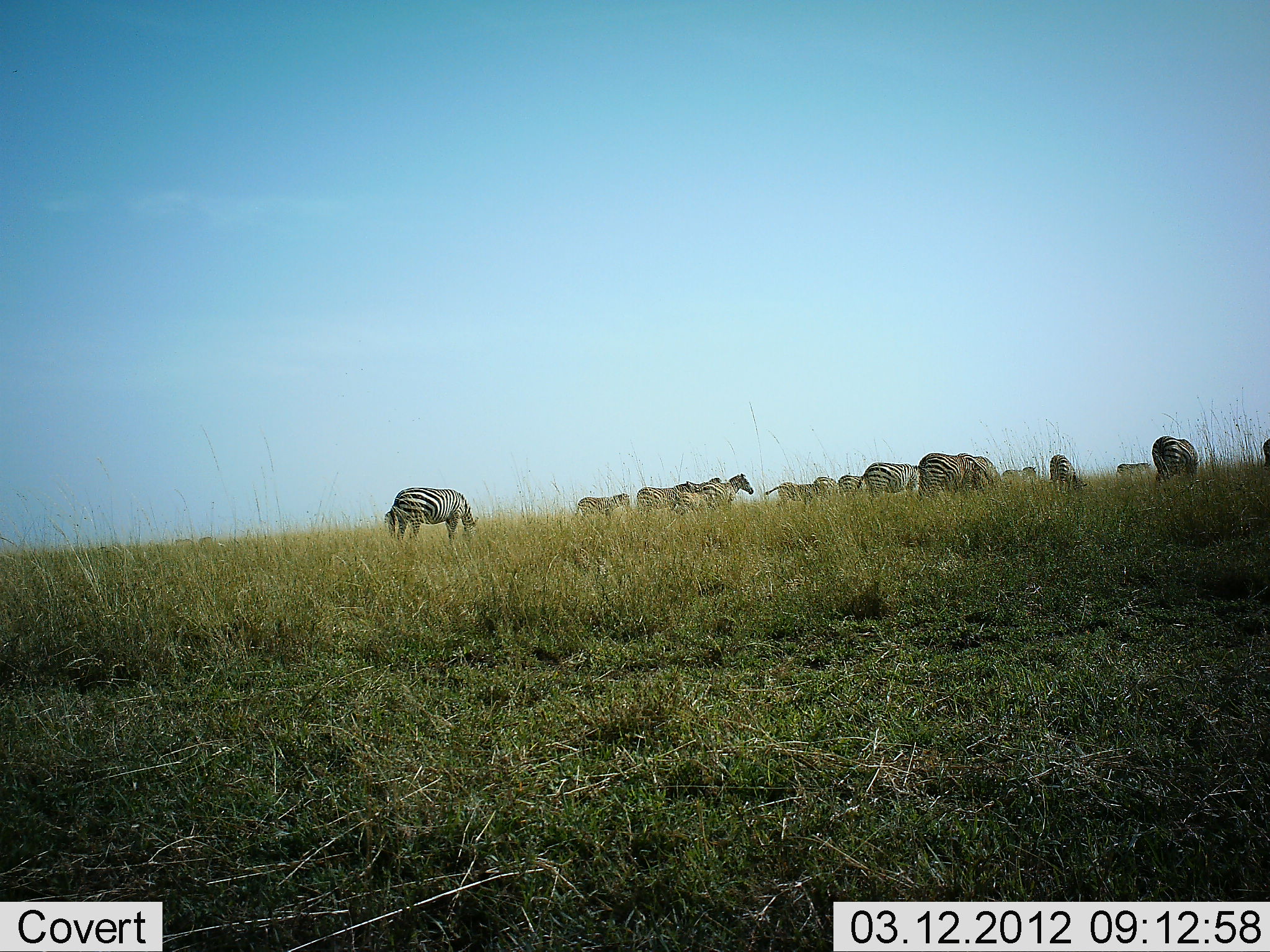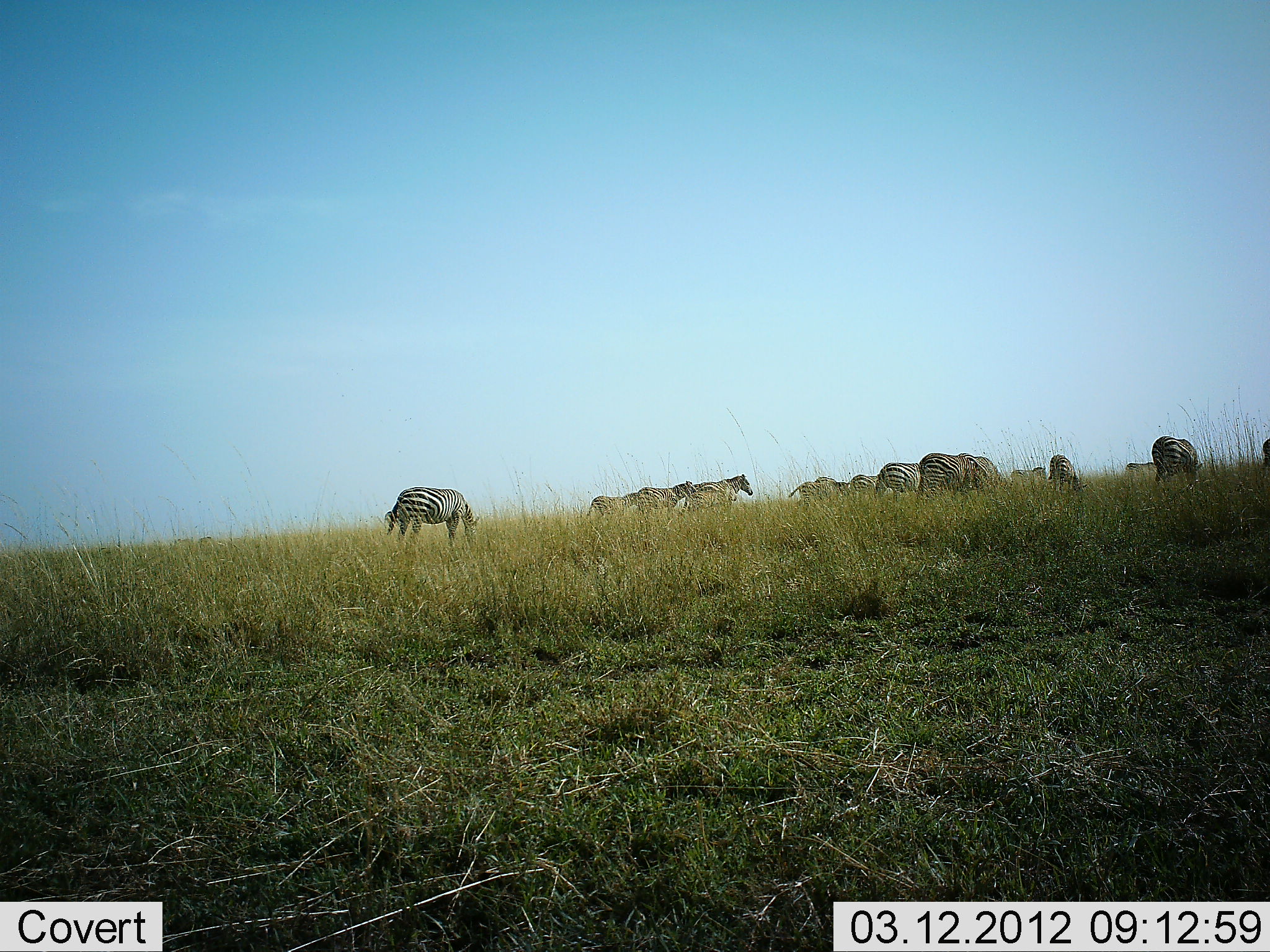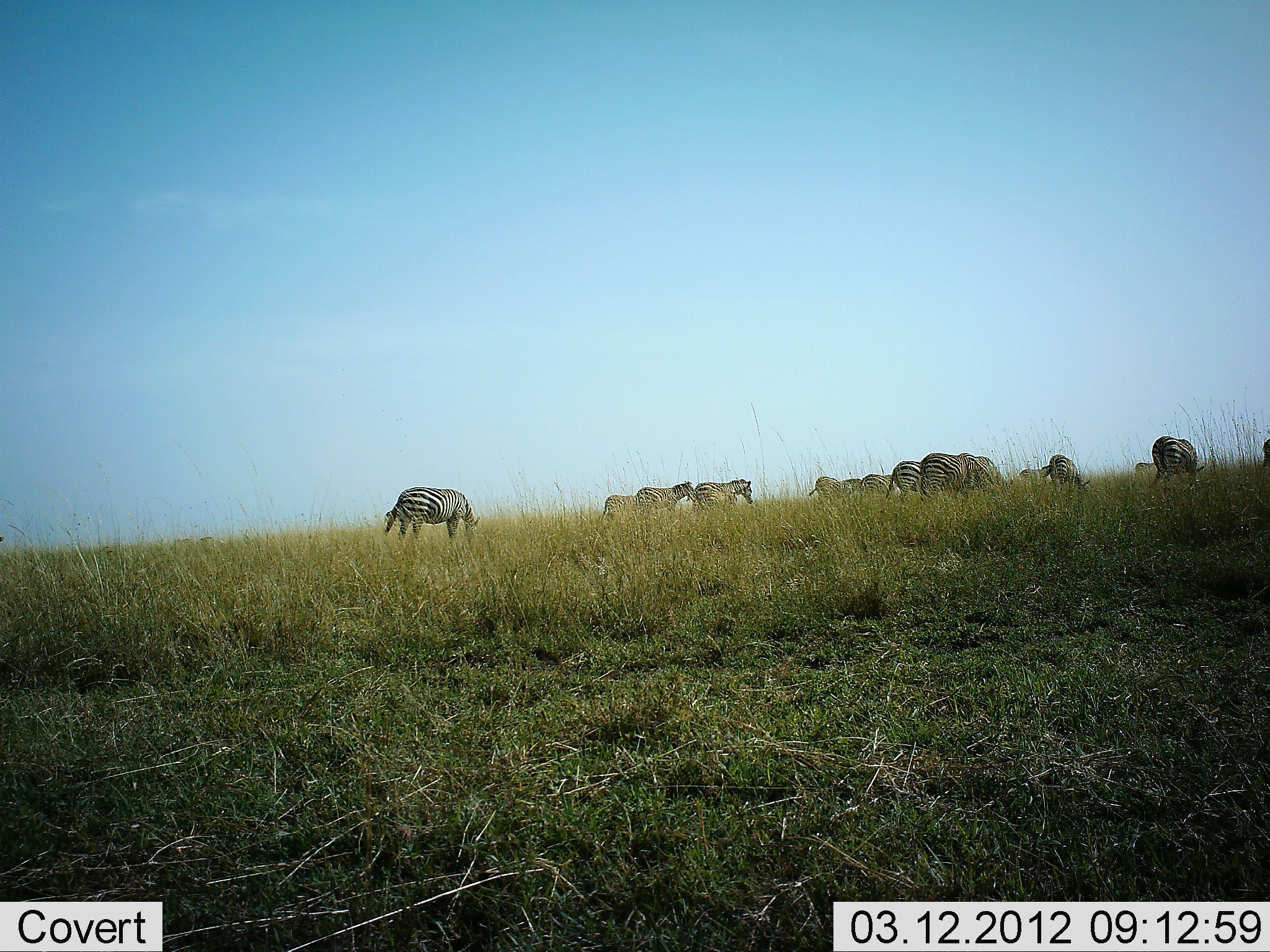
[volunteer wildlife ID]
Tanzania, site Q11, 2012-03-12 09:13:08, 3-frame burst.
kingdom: Animalia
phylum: Chordata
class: Mammalia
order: Perissodactyla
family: Equidae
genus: Equus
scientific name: Equus quagga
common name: plains zebra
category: zebra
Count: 11-50.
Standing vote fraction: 62%.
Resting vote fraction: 0%.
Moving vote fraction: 62%.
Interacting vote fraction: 12%.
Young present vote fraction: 6%.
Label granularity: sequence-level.